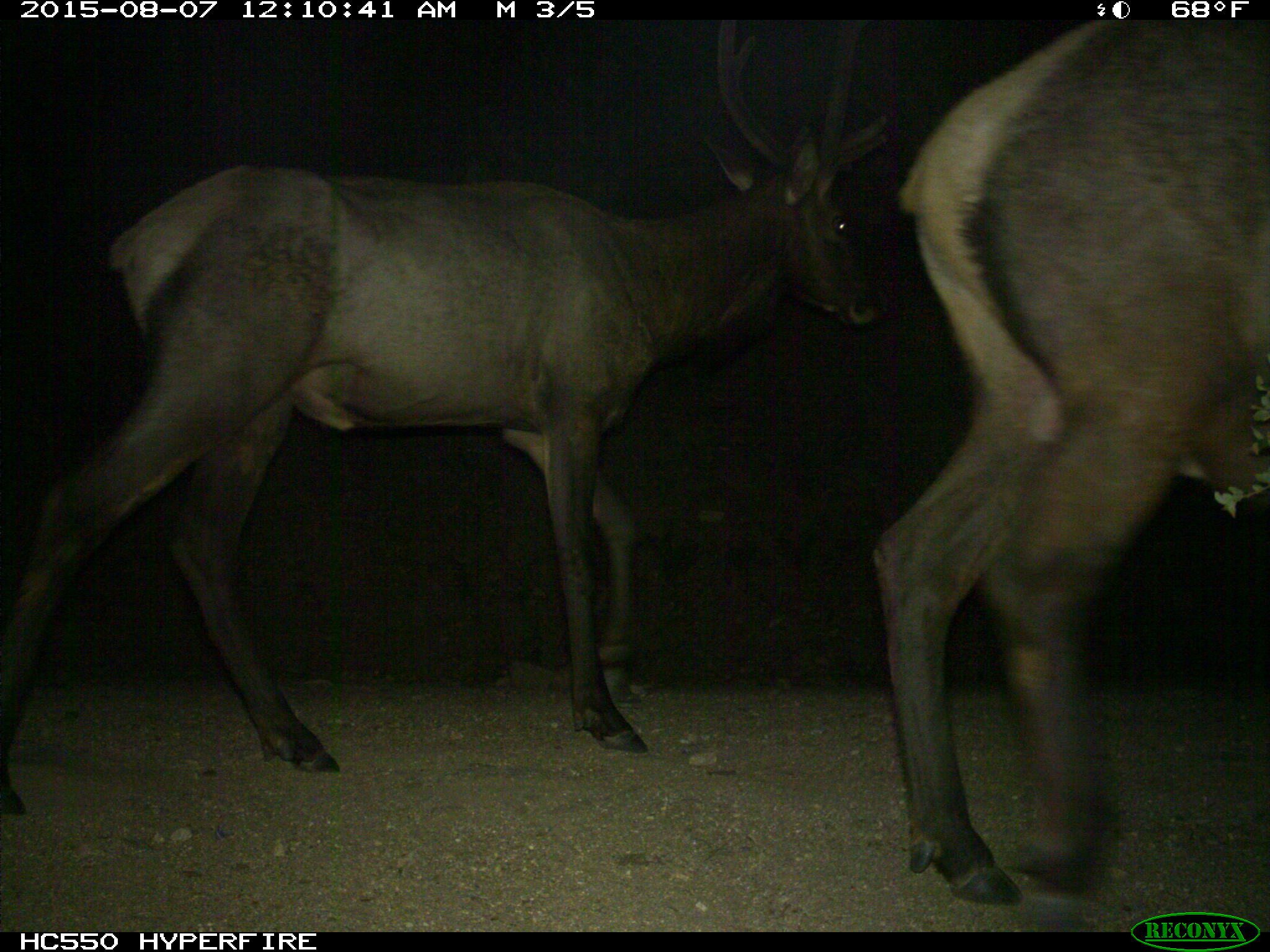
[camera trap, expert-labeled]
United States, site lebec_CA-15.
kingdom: Animalia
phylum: Chordata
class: Mammalia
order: Artiodactyla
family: Cervidae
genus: Cervus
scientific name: Cervus canadensis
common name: elk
Cervus canadensis (elk).